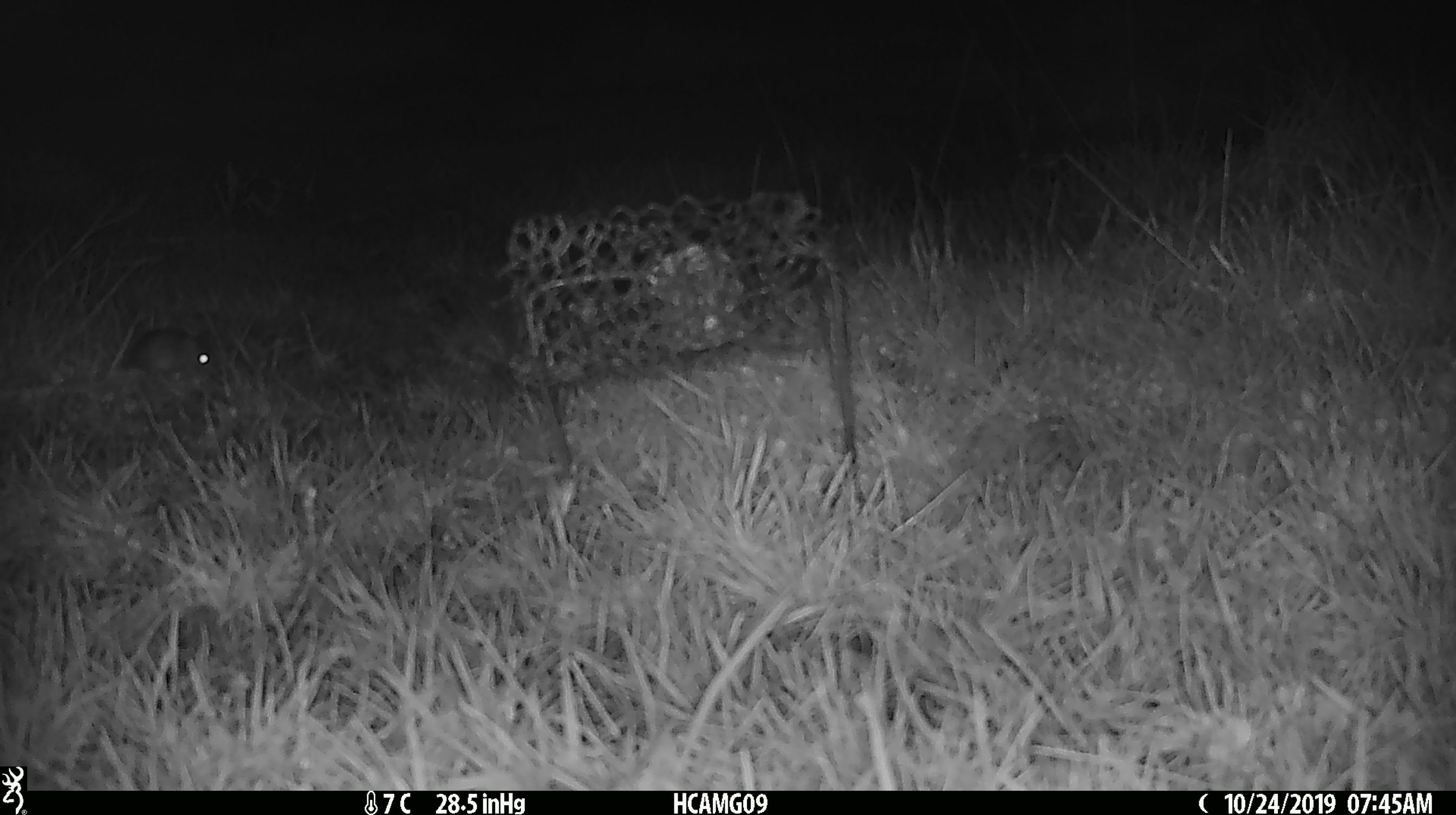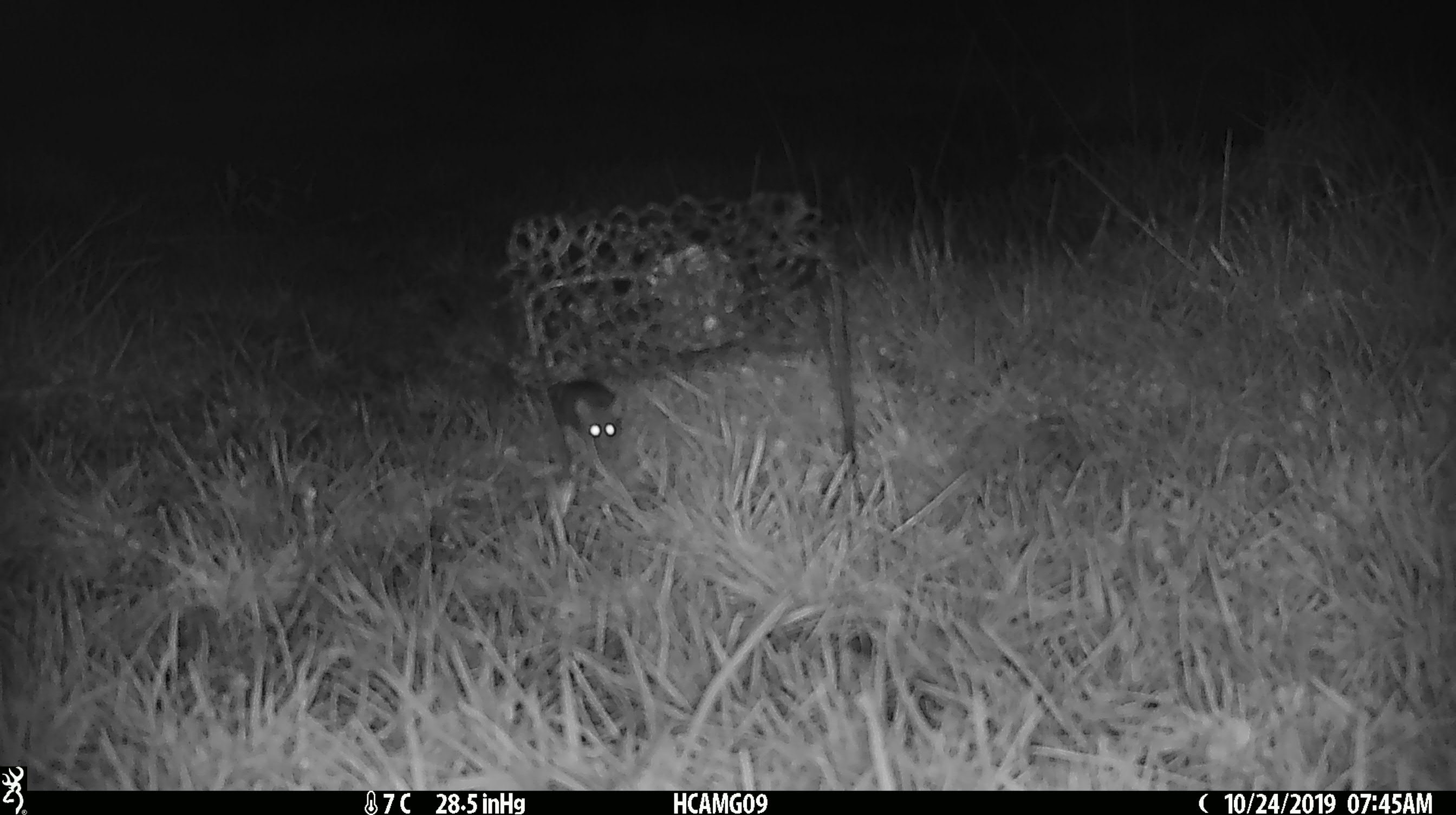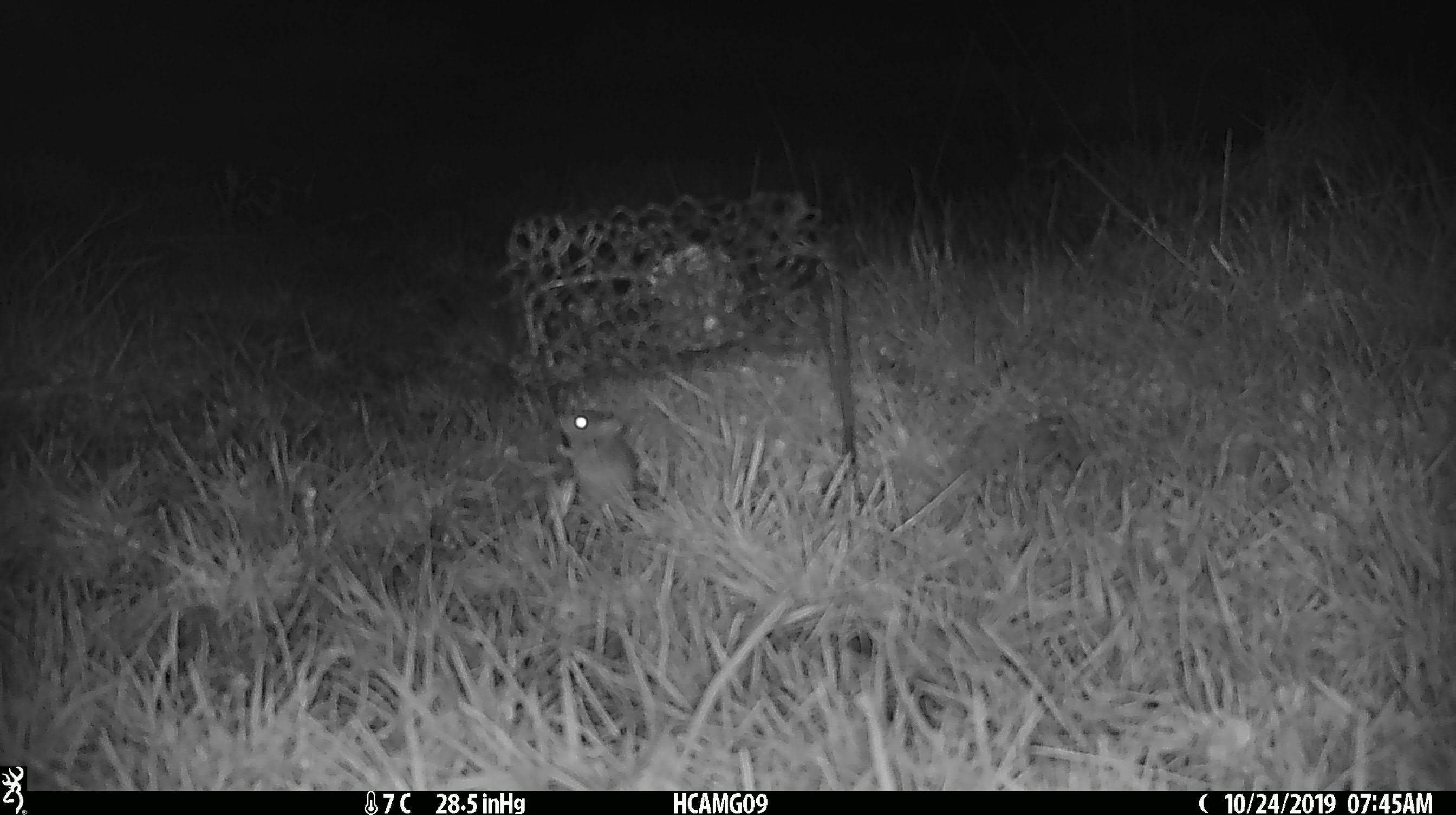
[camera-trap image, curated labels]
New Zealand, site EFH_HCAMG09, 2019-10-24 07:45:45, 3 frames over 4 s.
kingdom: Animalia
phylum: Chordata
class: Mammalia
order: Rodentia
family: Muridae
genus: Mus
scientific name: Mus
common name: mouse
Mouse (Mus).